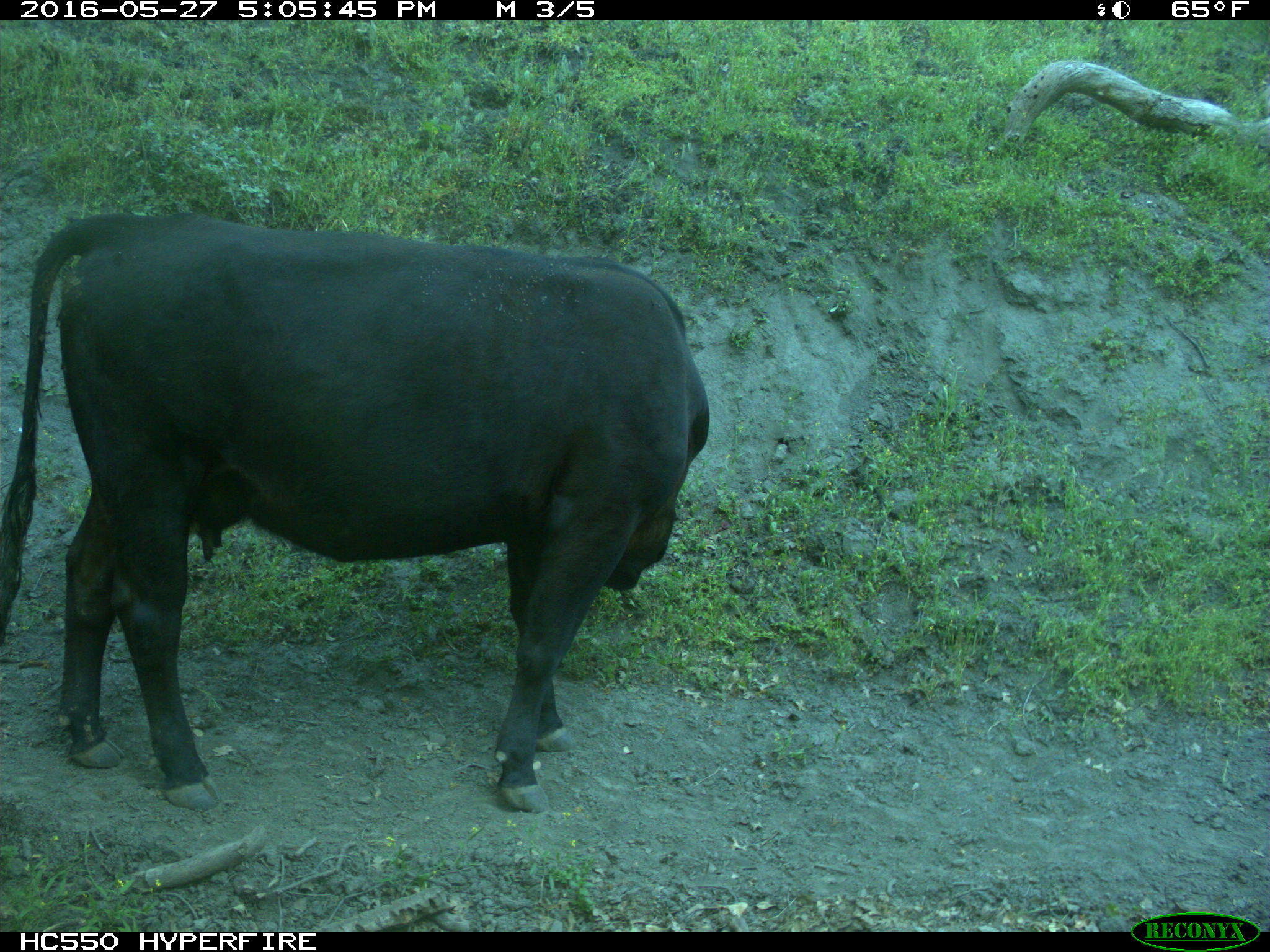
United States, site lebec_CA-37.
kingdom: Animalia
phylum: Chordata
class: Mammalia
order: Artiodactyla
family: Bovidae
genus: Bos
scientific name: Bos taurus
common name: domestic cow